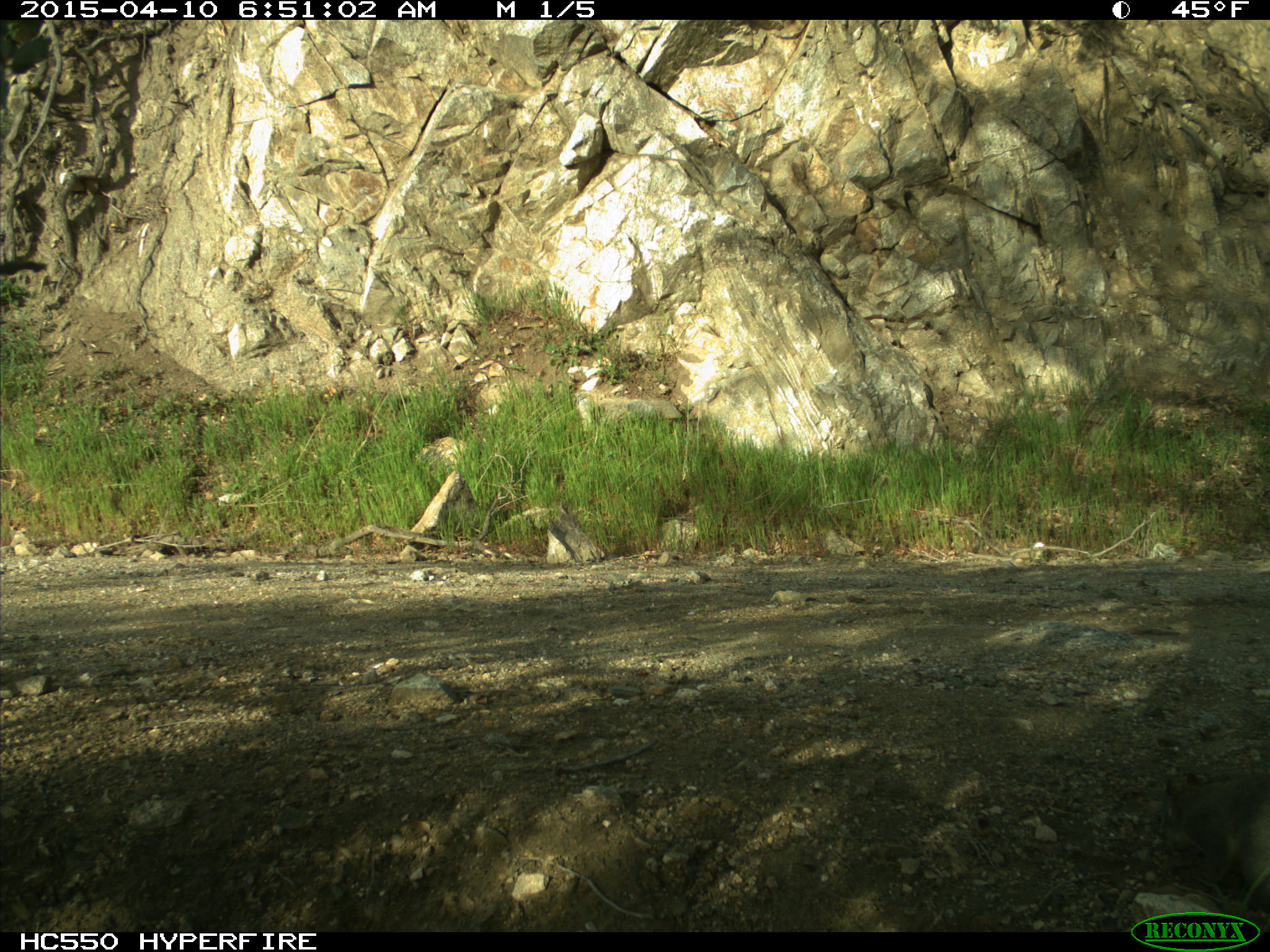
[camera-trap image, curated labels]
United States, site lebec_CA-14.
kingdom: Animalia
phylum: Chordata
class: Mammalia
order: Rodentia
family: Sciuridae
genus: Sciurus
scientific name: Sciurus carolinensis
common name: eastern gray squirrel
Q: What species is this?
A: Sciurus carolinensis (eastern gray squirrel).